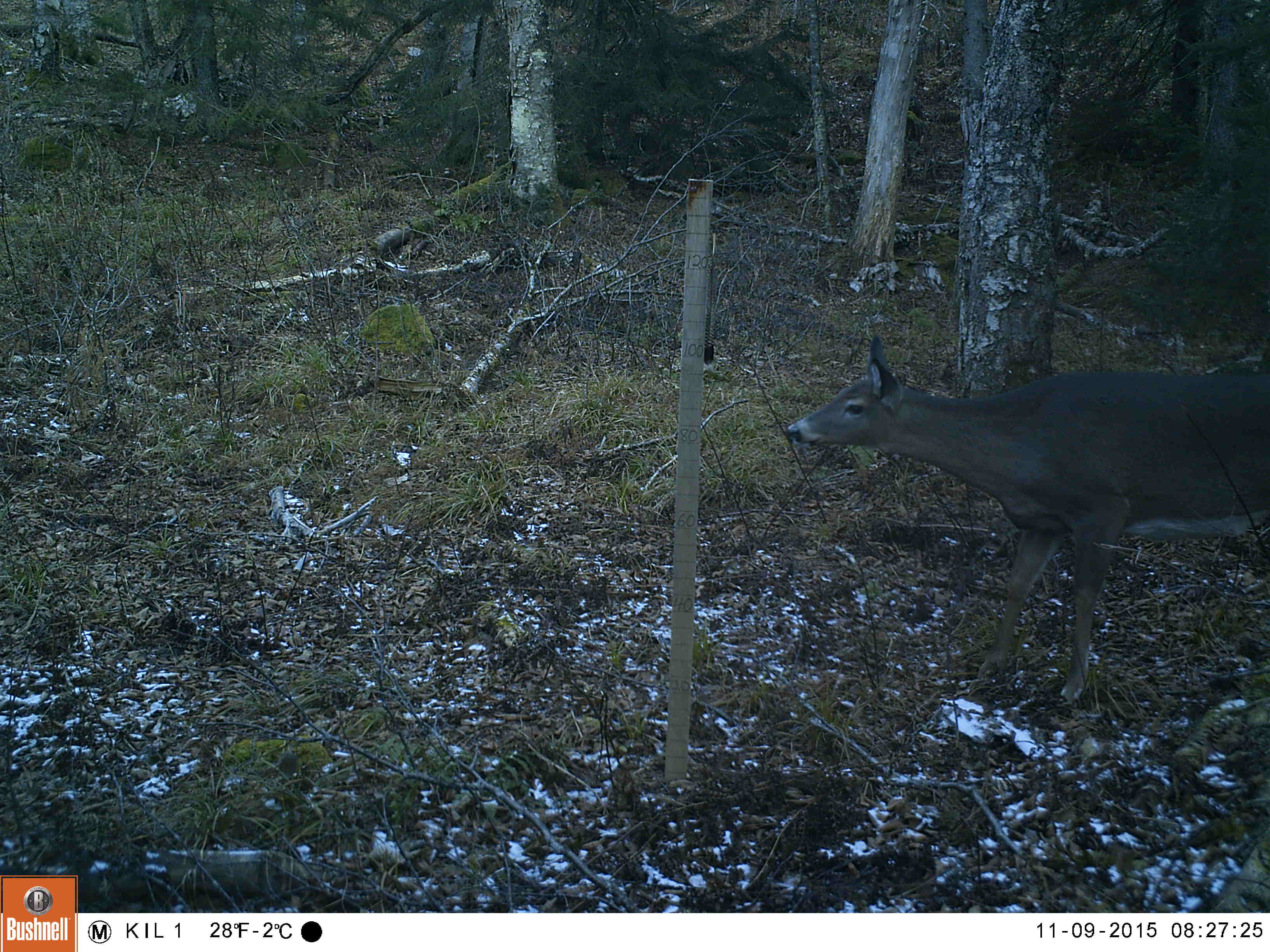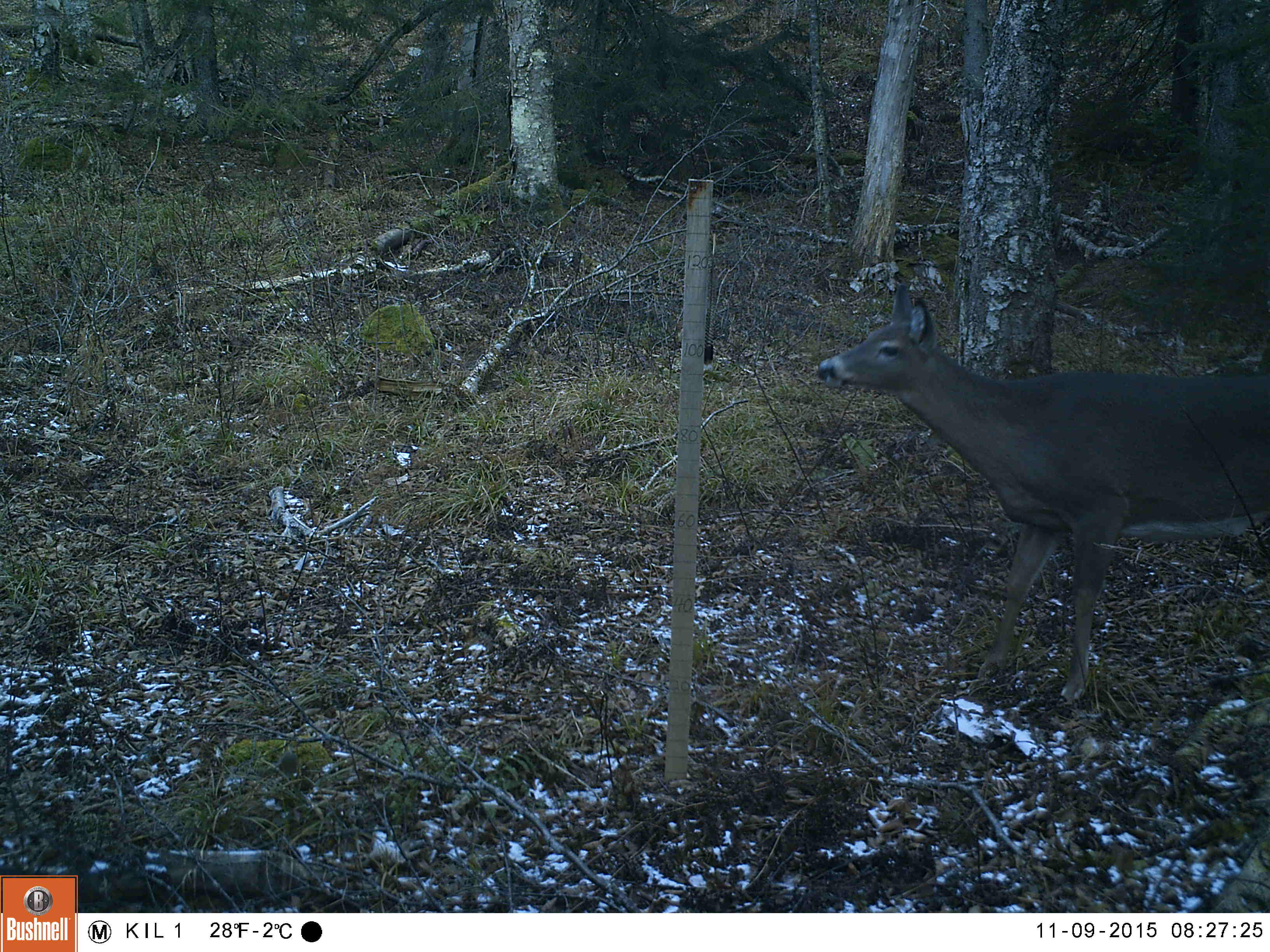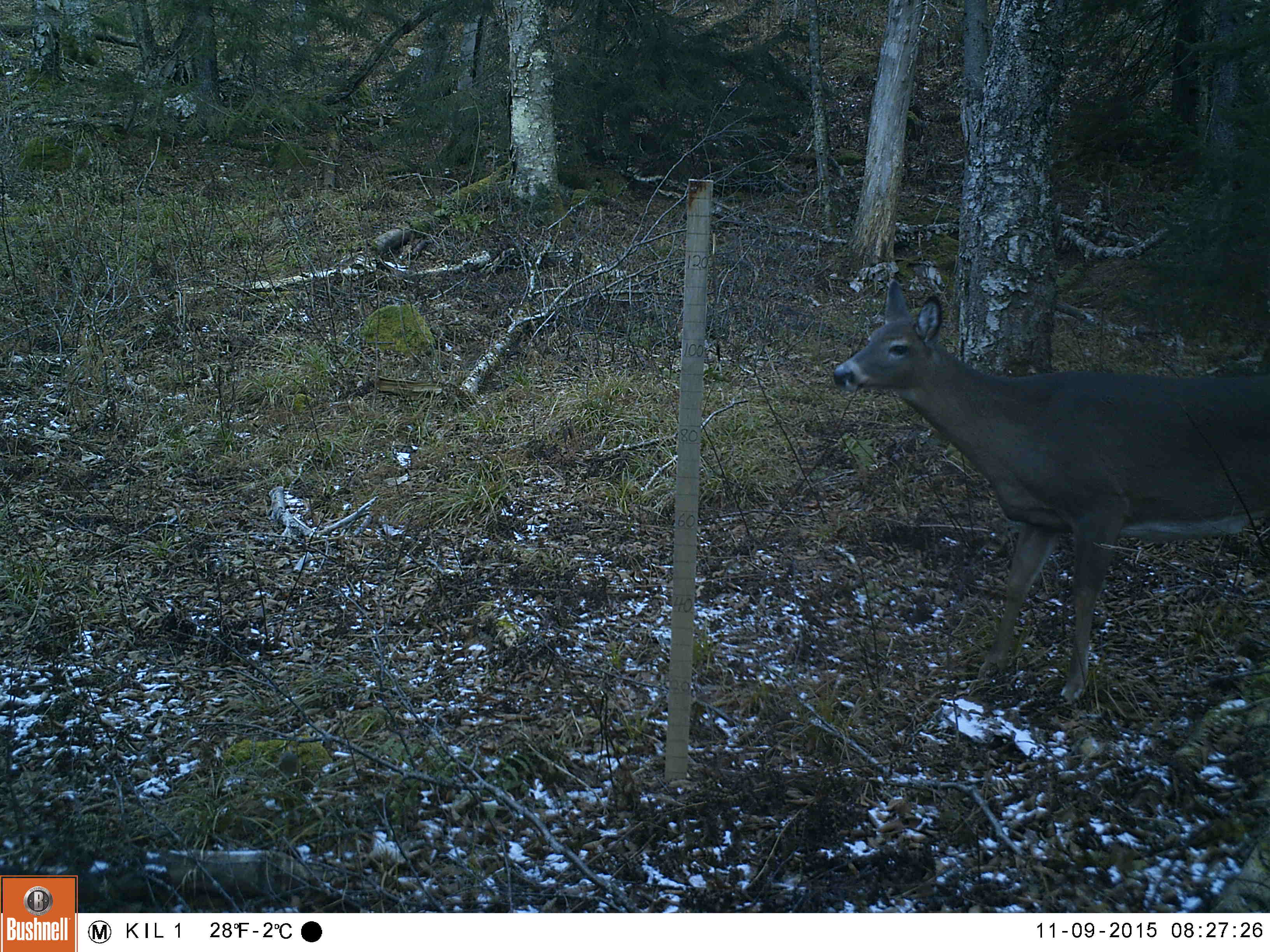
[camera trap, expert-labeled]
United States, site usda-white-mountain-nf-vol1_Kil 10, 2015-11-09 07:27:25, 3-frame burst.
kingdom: Animalia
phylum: Chordata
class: Mammalia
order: Artiodactyla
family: Cervidae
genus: Odocoileus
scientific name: Odocoileus virginianus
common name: white-tailed deer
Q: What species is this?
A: White-tailed deer (Odocoileus virginianus).